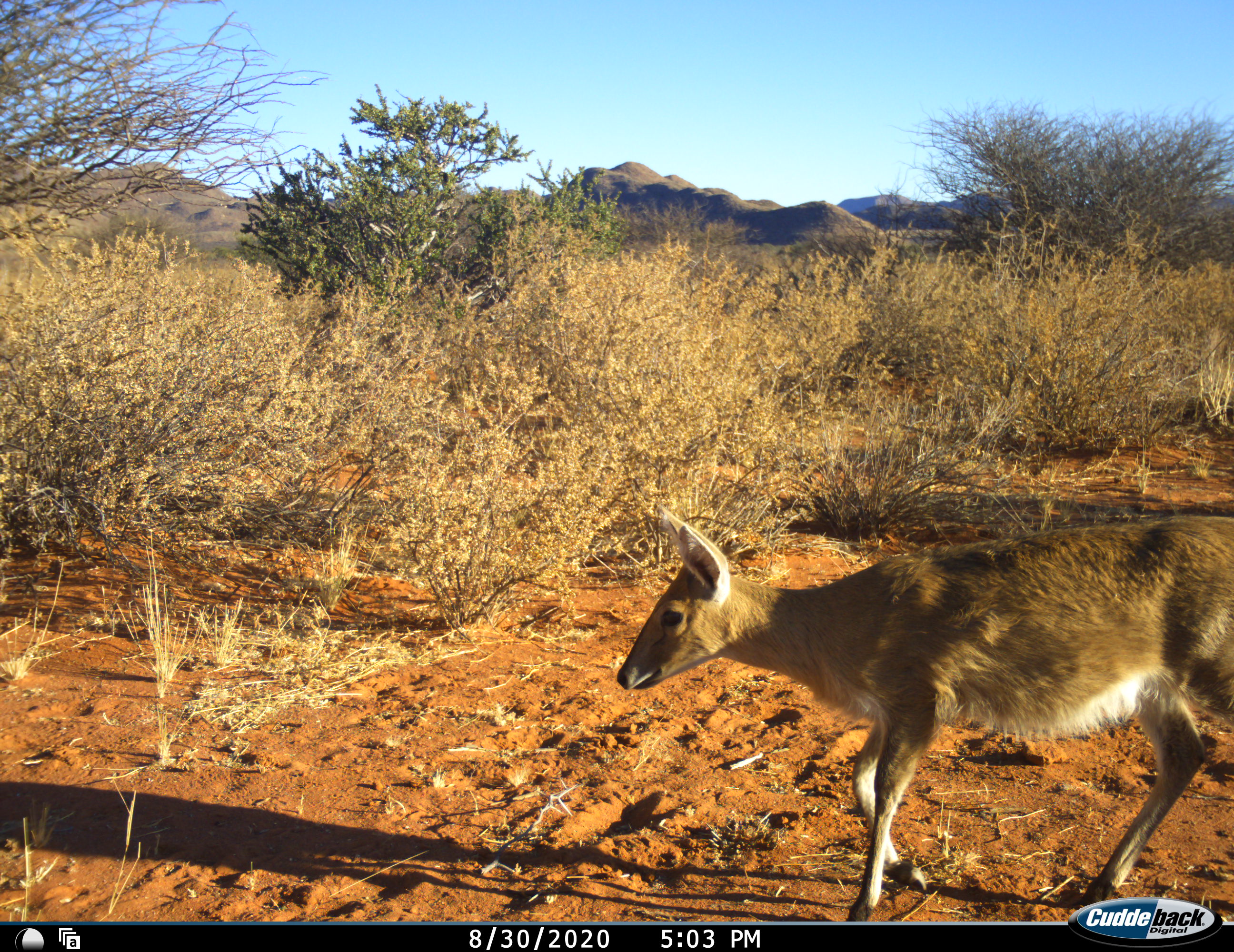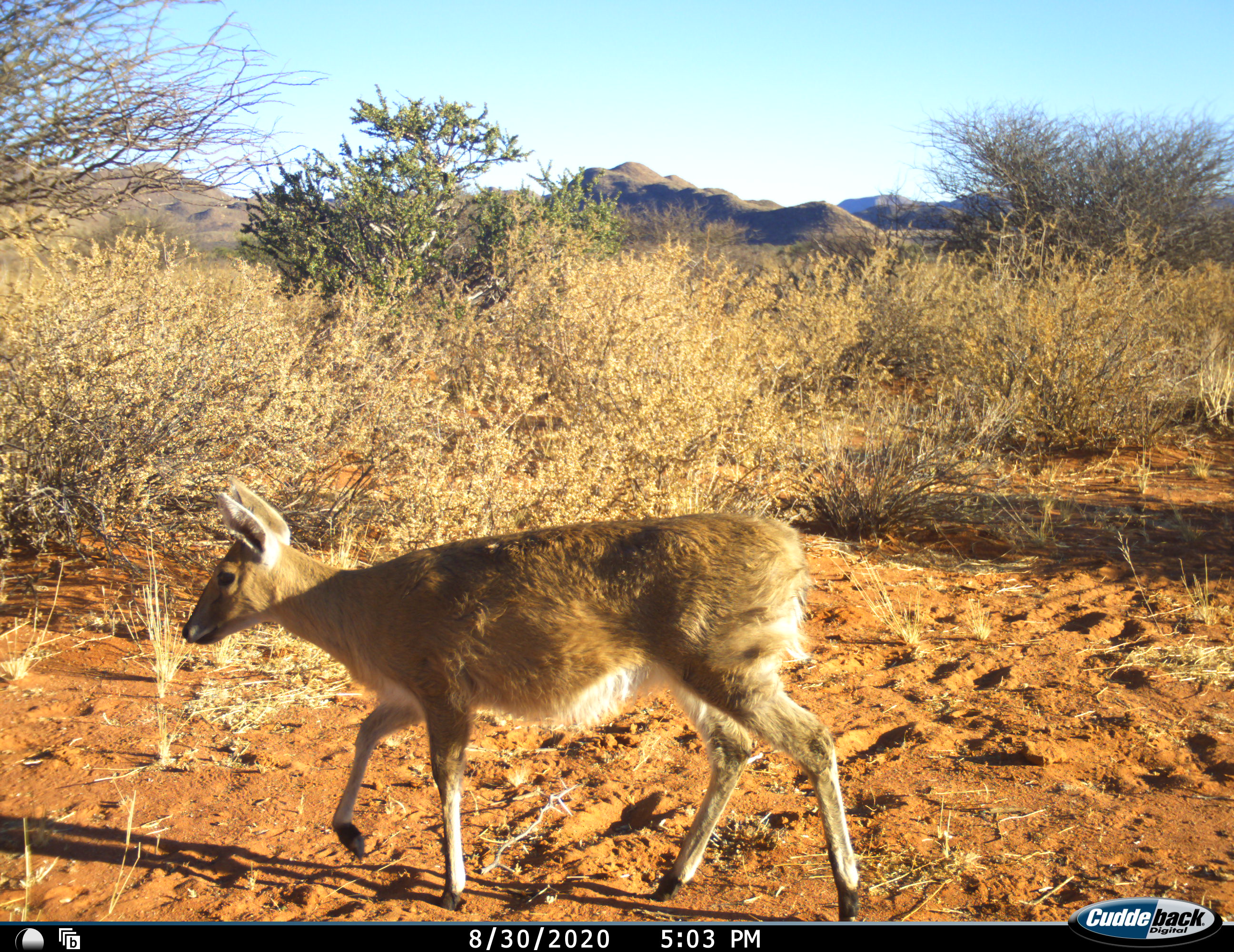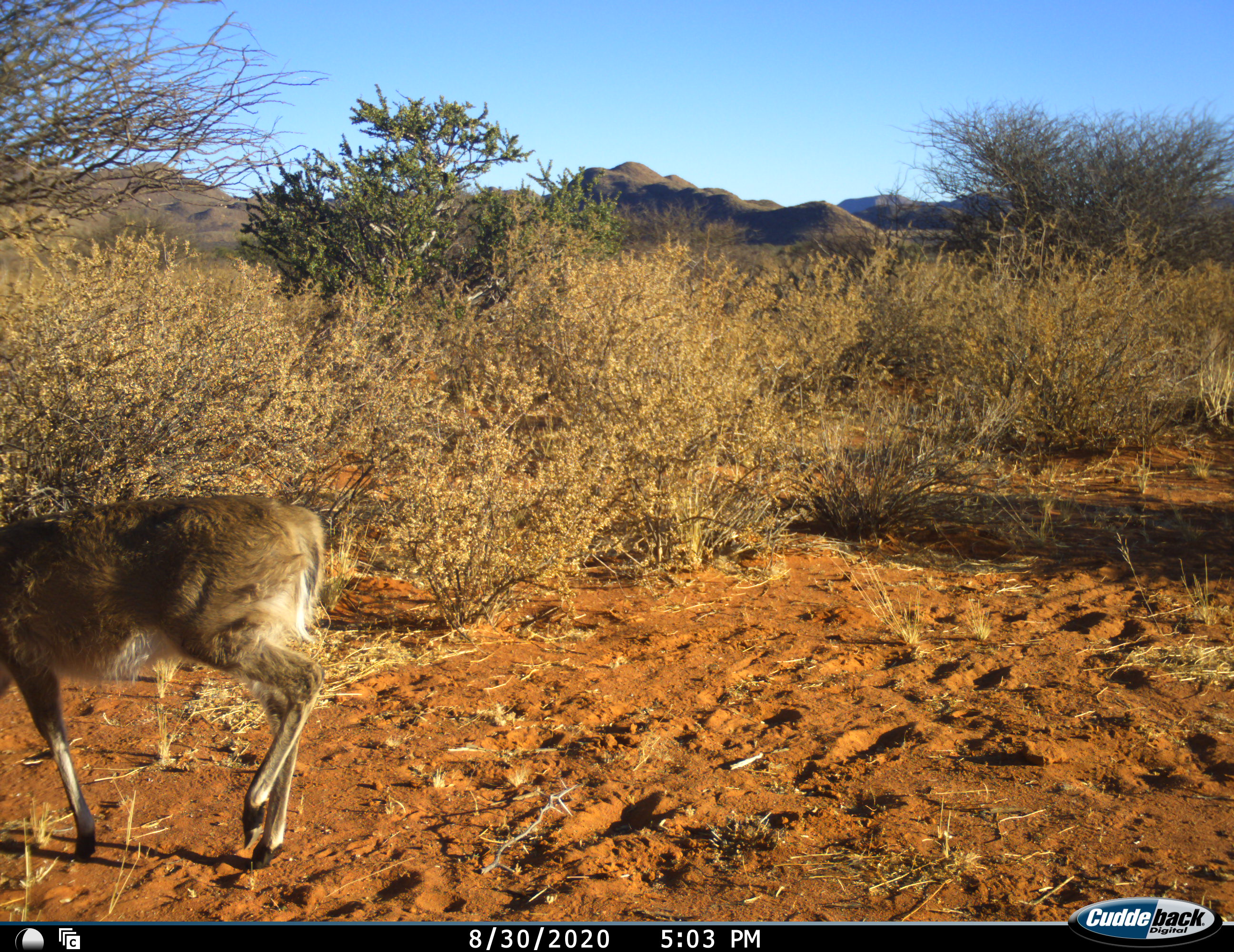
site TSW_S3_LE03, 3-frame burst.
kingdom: Animalia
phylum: Chordata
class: Mammalia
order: Artiodactyla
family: Bovidae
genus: Sylvicapra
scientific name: Sylvicapra grimmia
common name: common duiker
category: duikercommongrey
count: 1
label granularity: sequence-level